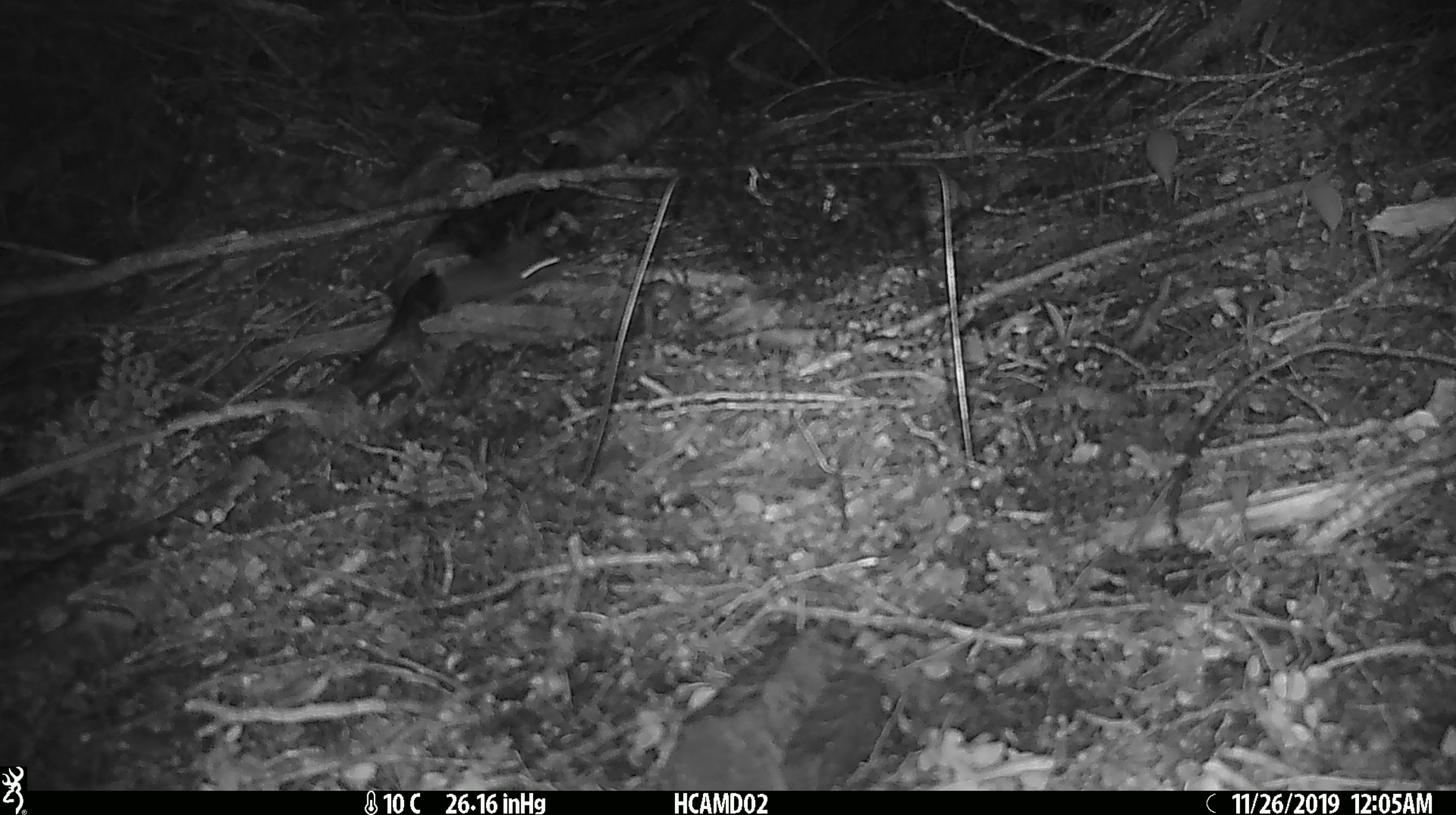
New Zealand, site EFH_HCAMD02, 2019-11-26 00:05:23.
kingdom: Animalia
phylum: Chordata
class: Mammalia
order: Rodentia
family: Muridae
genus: Mus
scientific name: Mus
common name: mouse